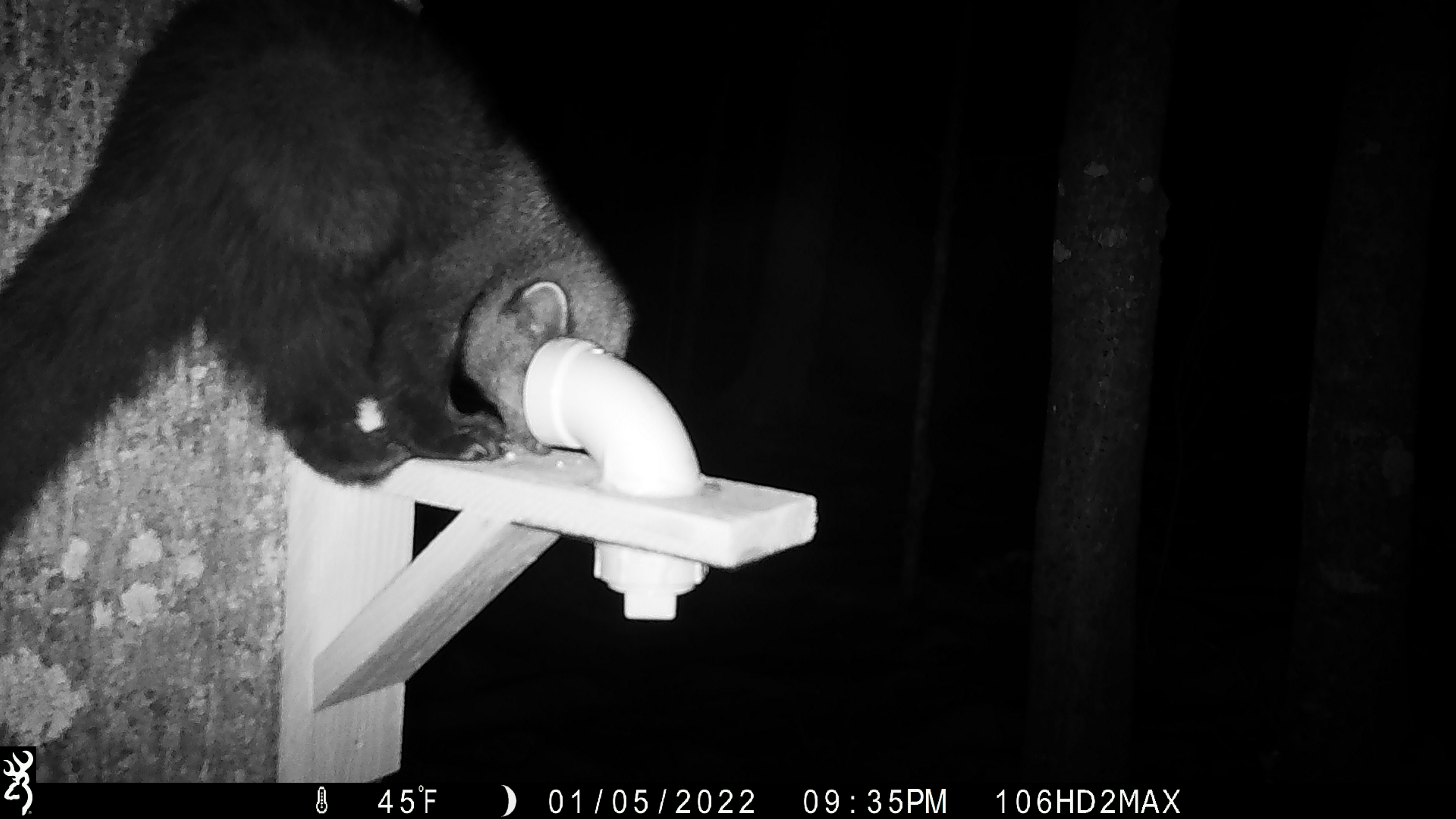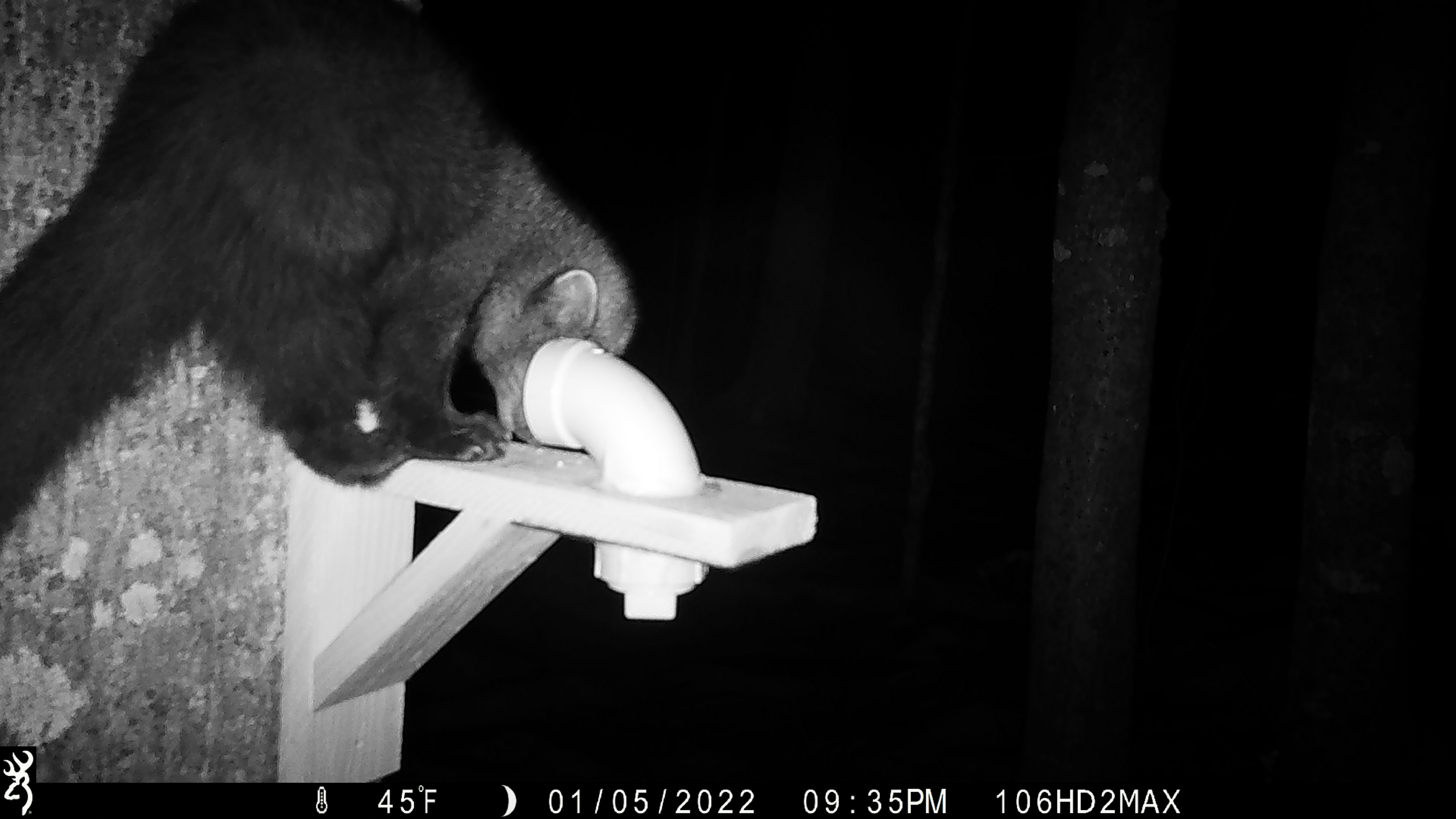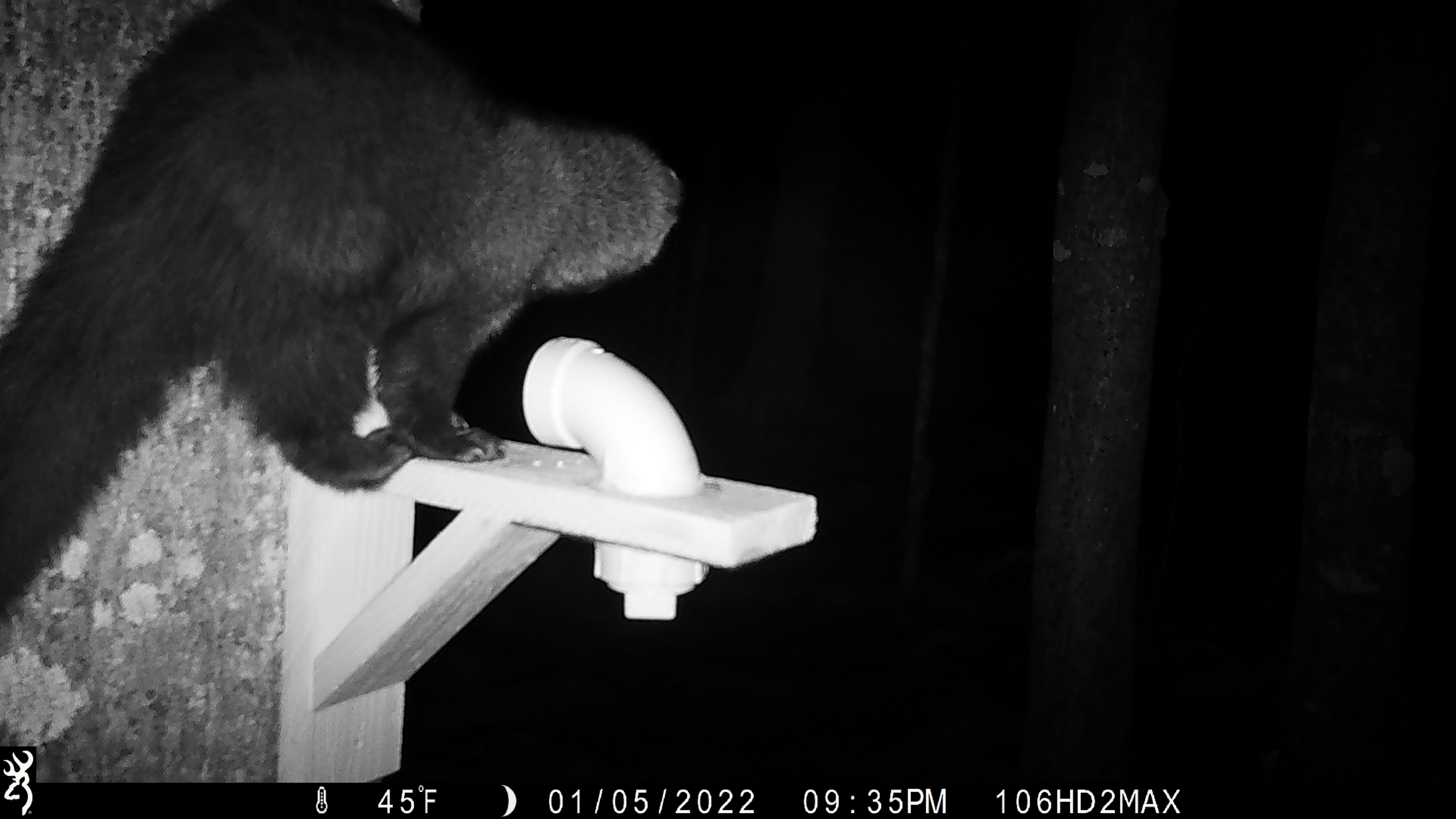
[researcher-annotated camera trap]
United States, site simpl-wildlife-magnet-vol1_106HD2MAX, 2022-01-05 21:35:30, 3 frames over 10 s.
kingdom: Animalia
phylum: Chordata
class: Mammalia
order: Carnivora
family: Mustelidae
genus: Pekania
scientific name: Pekania pennanti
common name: fisher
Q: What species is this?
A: Fisher (Pekania pennanti).